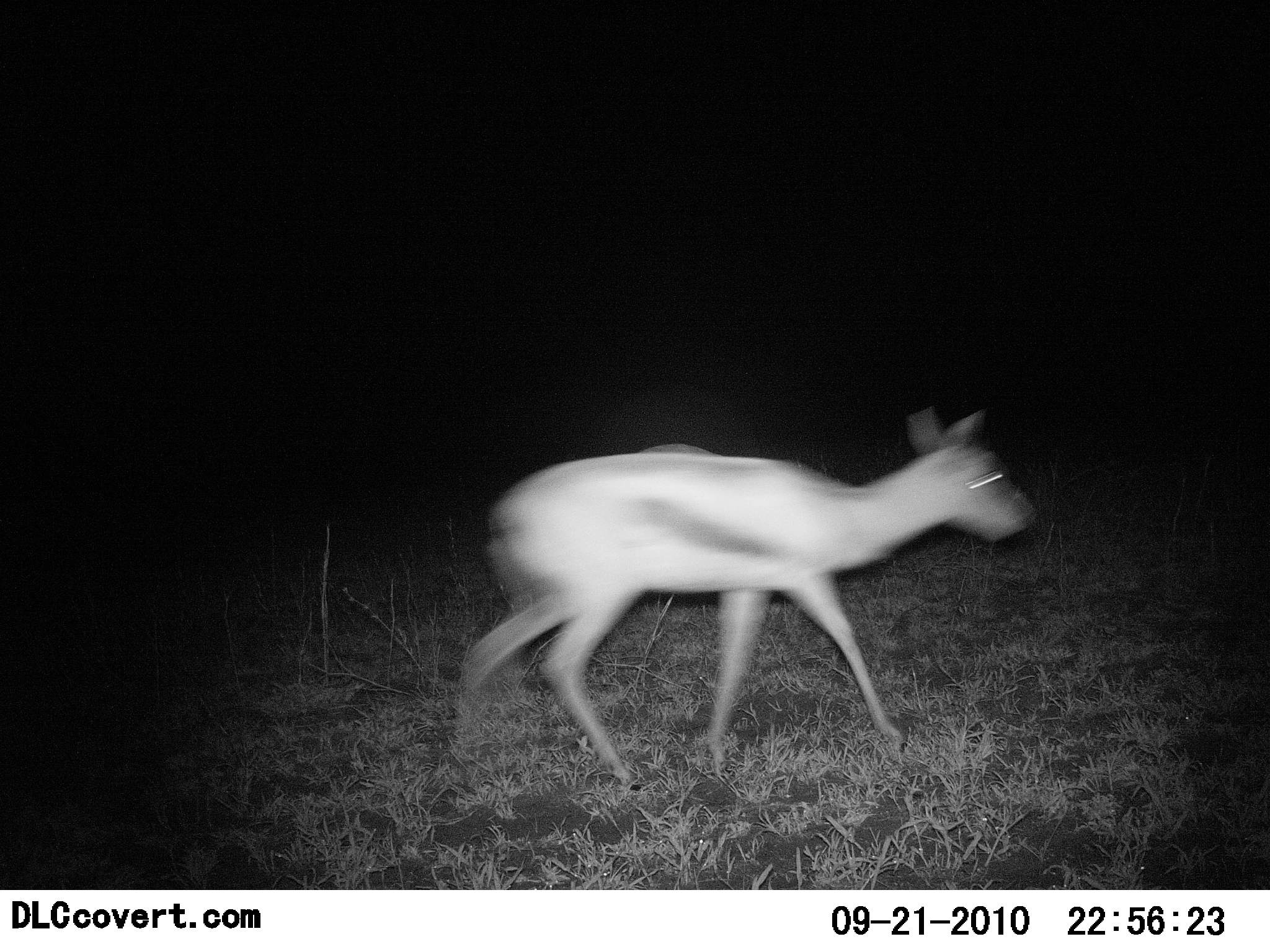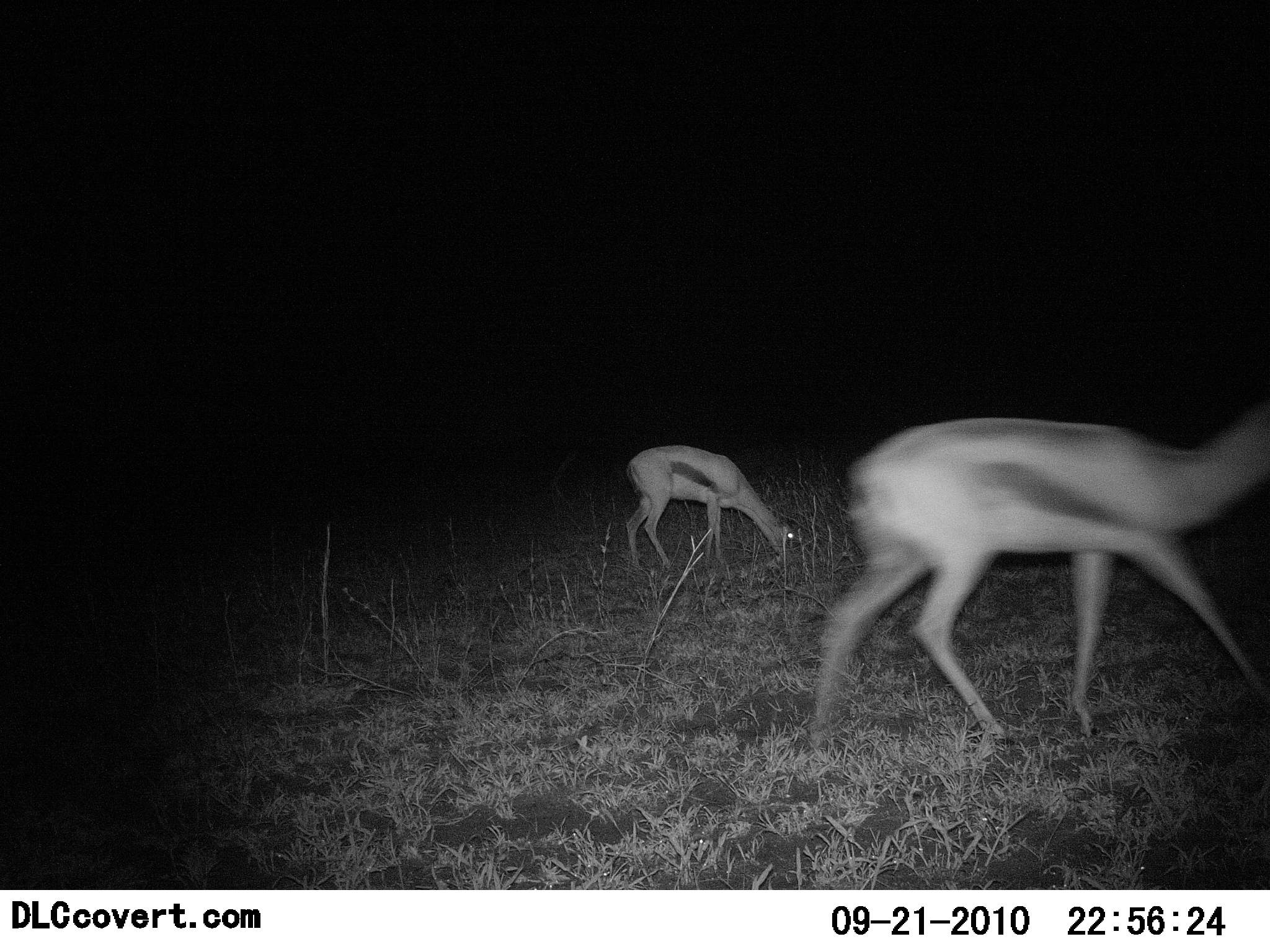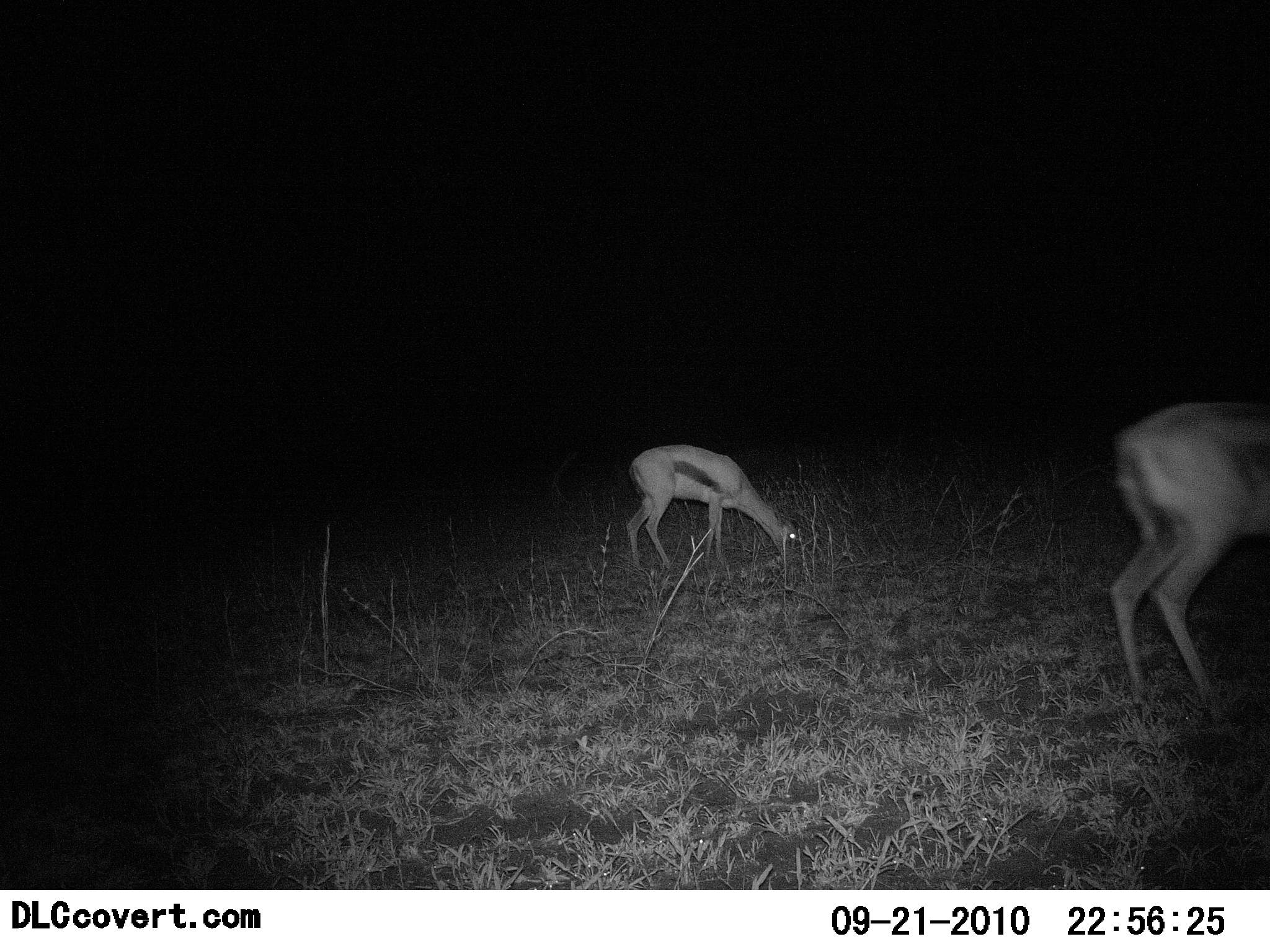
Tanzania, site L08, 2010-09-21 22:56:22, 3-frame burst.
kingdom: Animalia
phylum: Chordata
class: Mammalia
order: Artiodactyla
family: Bovidae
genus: Eudorcas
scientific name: Eudorcas thomsonii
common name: thomson's gazelle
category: gazellethomsons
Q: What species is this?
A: Gazellethomsons (thomson's gazelle) (Eudorcas thomsonii).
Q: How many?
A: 2.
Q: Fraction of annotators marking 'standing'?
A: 18%.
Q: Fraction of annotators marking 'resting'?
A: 0%.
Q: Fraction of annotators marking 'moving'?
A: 95%.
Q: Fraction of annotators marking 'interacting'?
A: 0%.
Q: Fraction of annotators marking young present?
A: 9%.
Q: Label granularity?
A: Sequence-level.